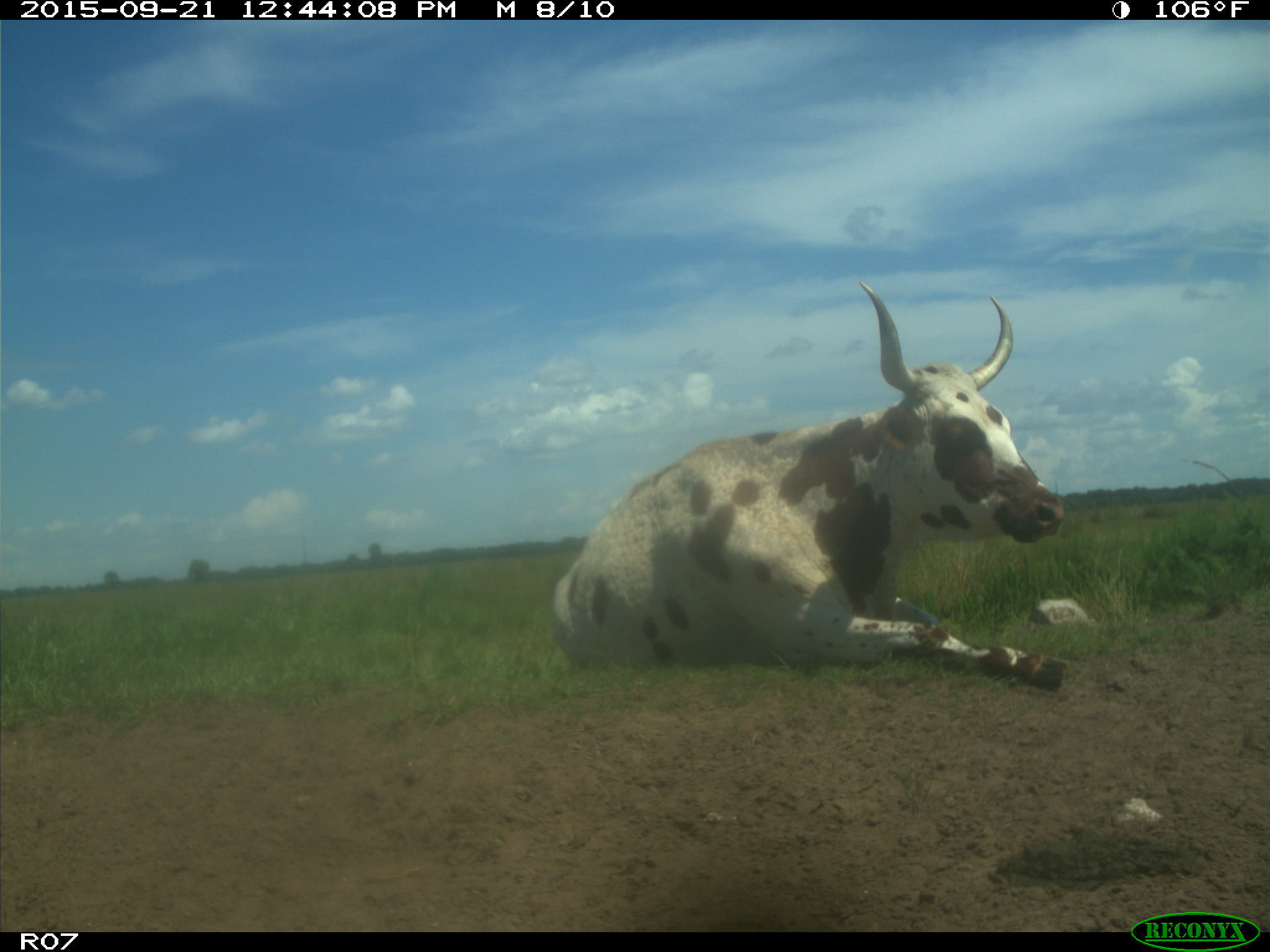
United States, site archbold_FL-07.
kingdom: Animalia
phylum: Chordata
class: Mammalia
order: Artiodactyla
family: Bovidae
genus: Bos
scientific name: Bos taurus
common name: domestic cow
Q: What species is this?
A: Bos taurus (domestic cow).